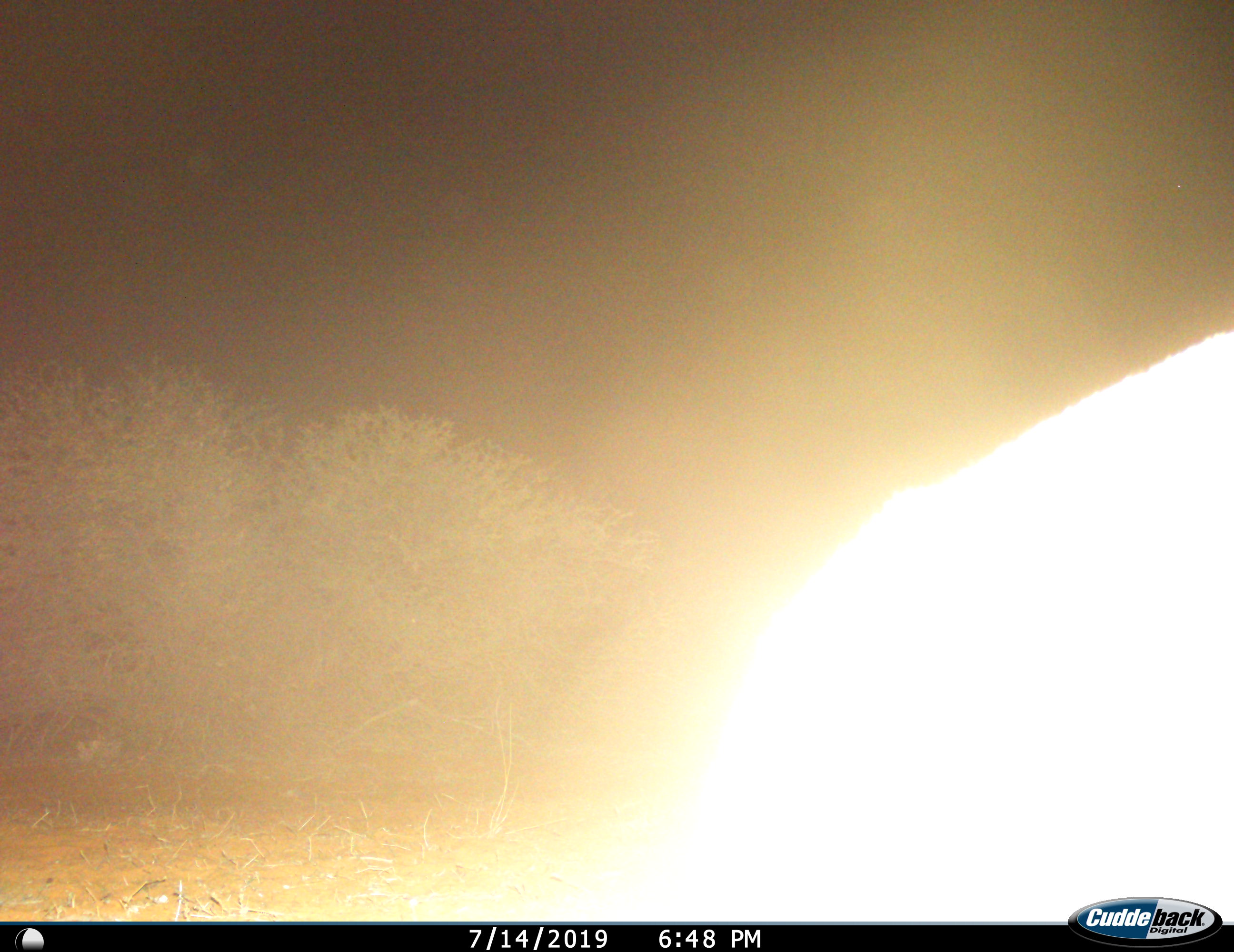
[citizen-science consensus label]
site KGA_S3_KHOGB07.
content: unidentified animal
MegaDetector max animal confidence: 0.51